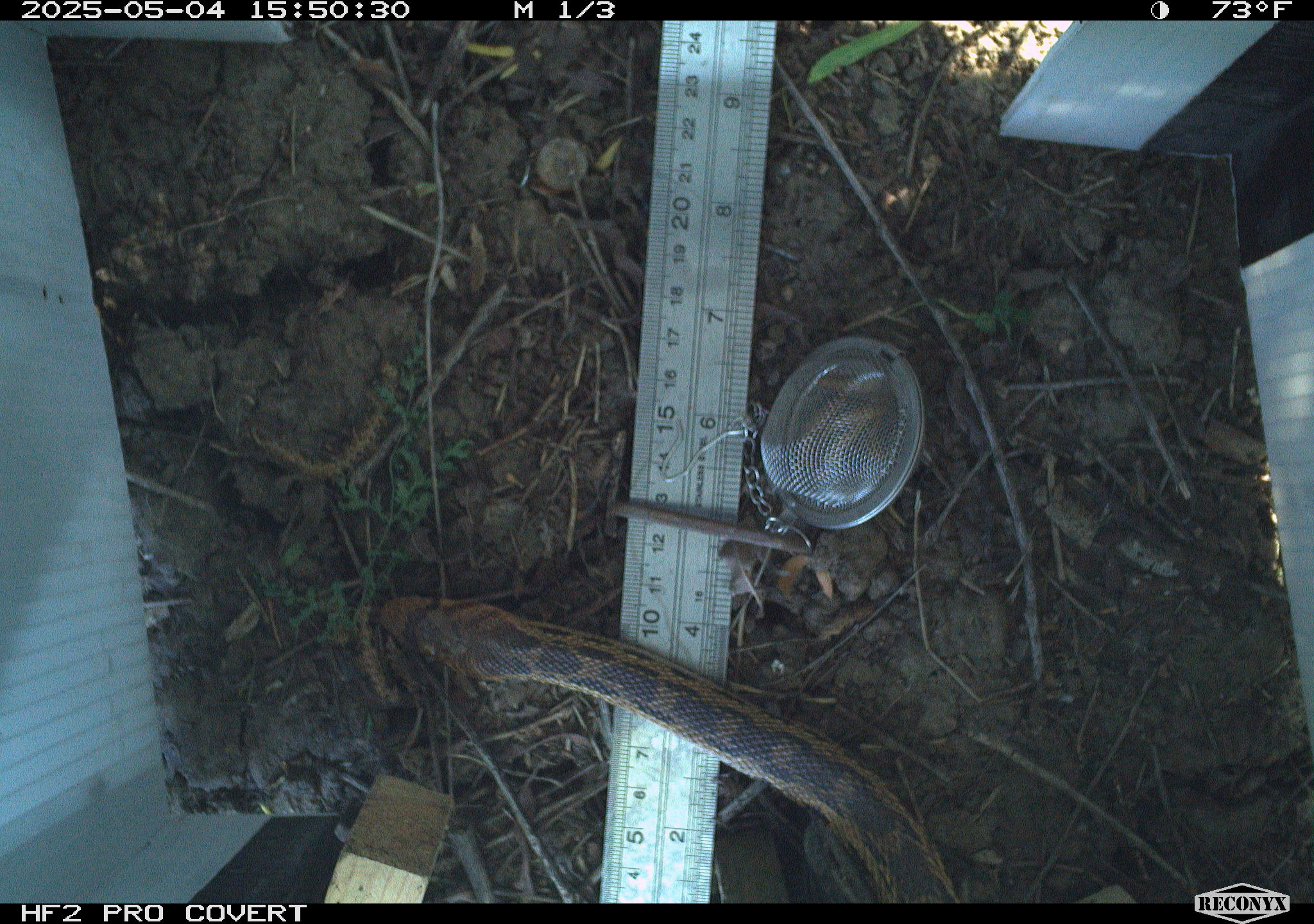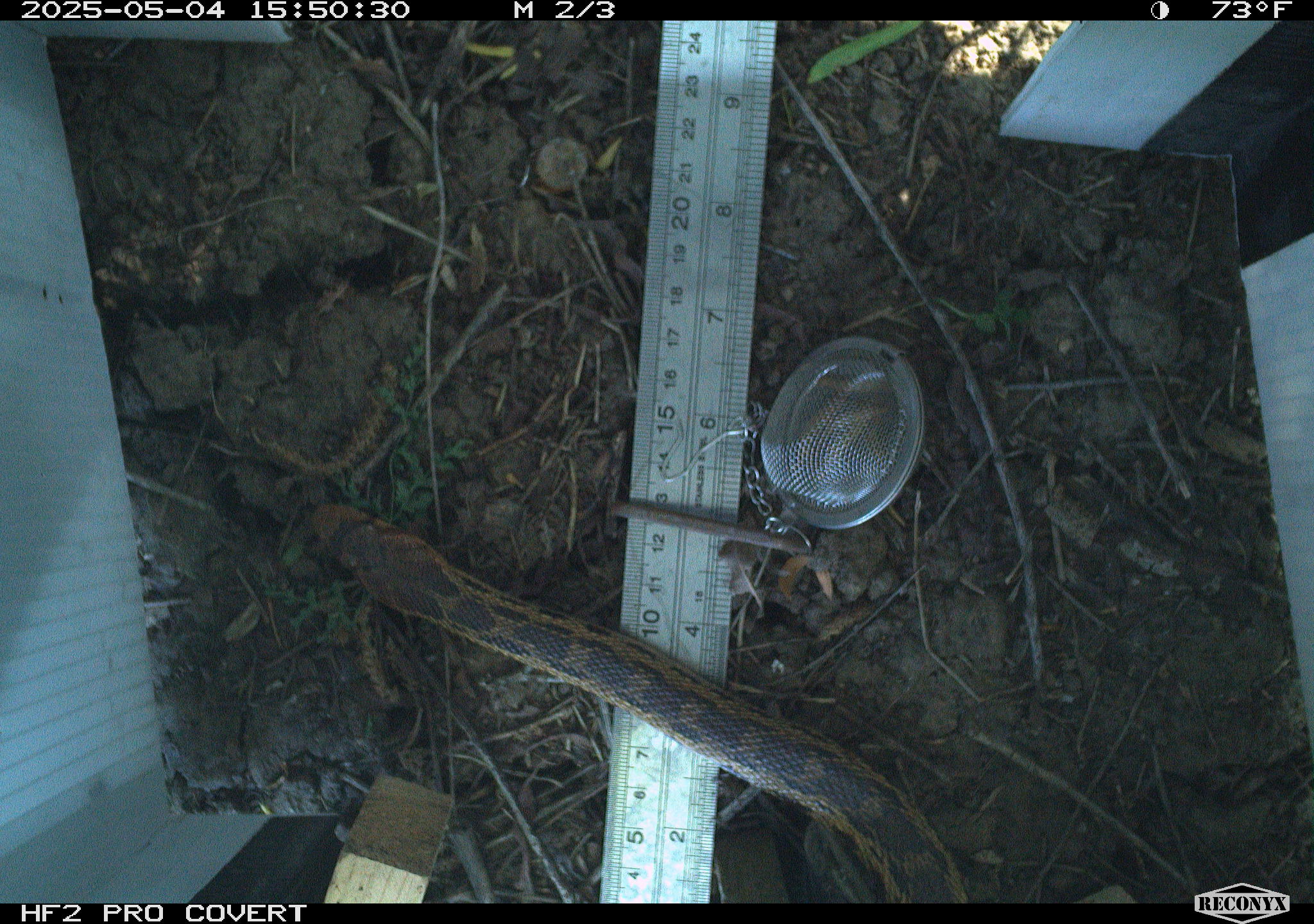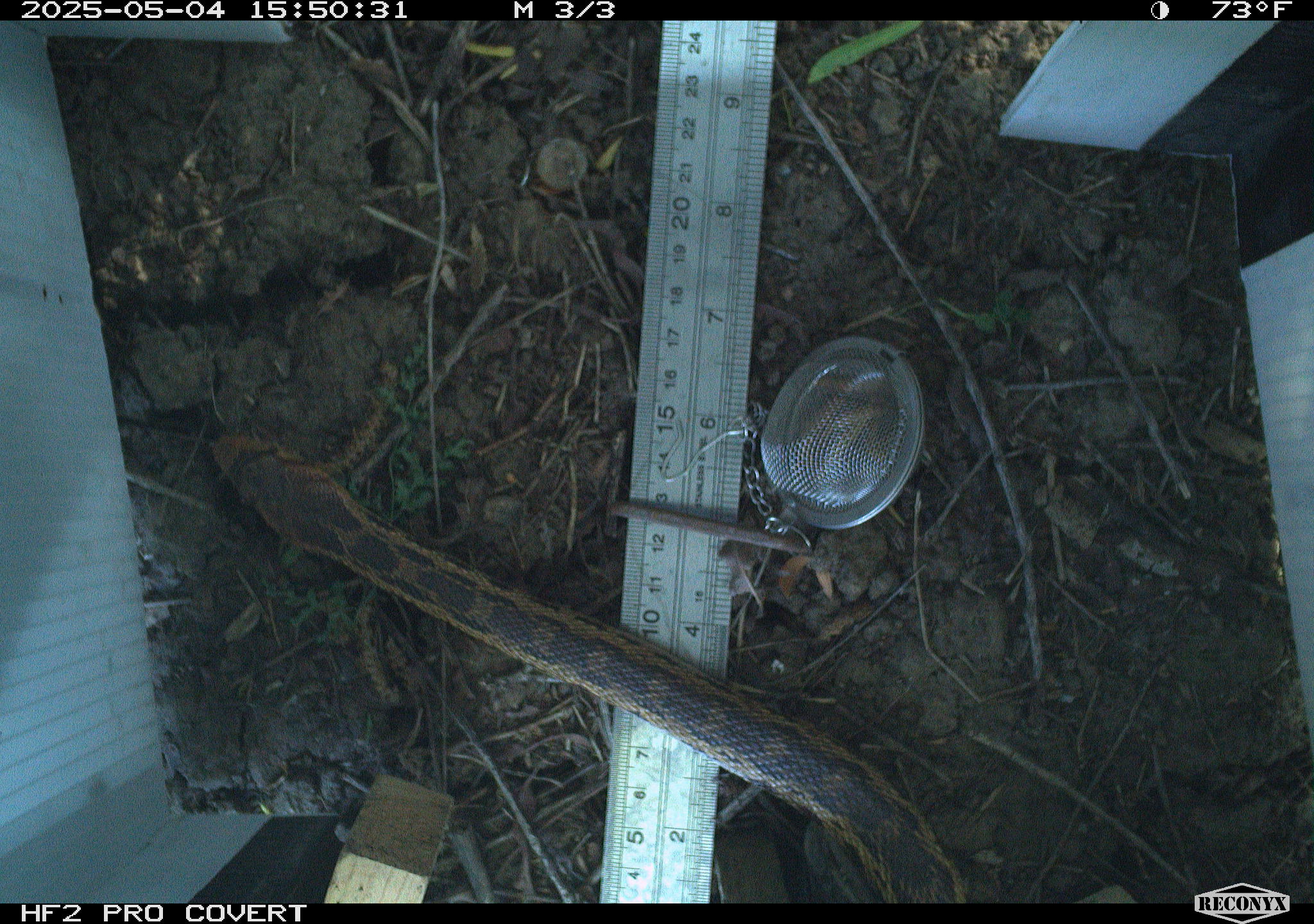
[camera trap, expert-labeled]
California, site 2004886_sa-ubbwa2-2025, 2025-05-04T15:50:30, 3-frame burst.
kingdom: Animalia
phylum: Chordata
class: Reptilia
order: Squamata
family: Colubridae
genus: Pituophis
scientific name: Pituophis catenifer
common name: gophersnake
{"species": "gophersnake (Pituophis catenifer)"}